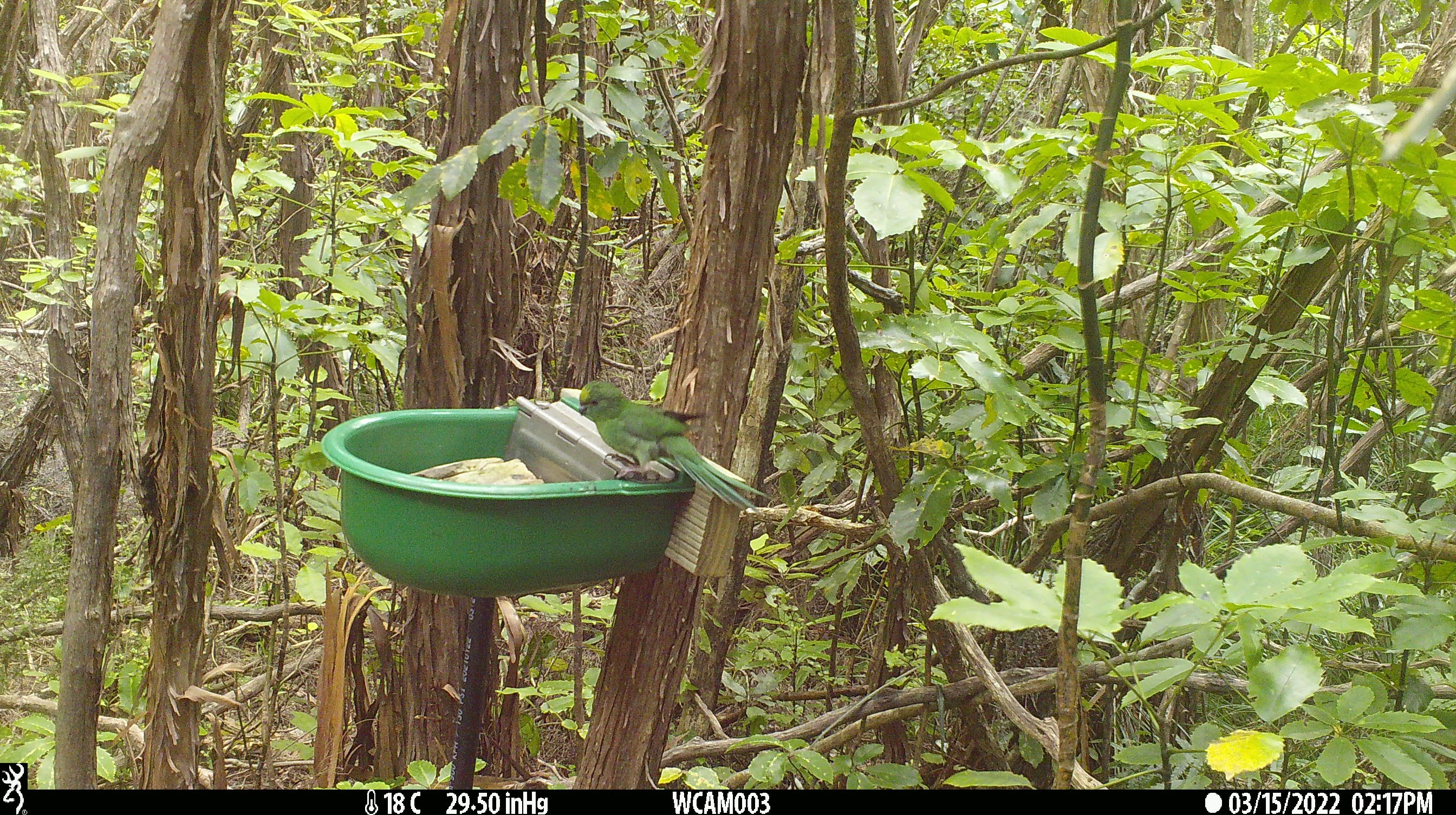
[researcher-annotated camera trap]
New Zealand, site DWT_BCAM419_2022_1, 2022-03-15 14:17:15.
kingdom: Animalia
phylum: Chordata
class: Aves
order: Psittaciformes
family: Psittaculidae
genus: Cyanoramphus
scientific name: Cyanoramphus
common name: parakeet